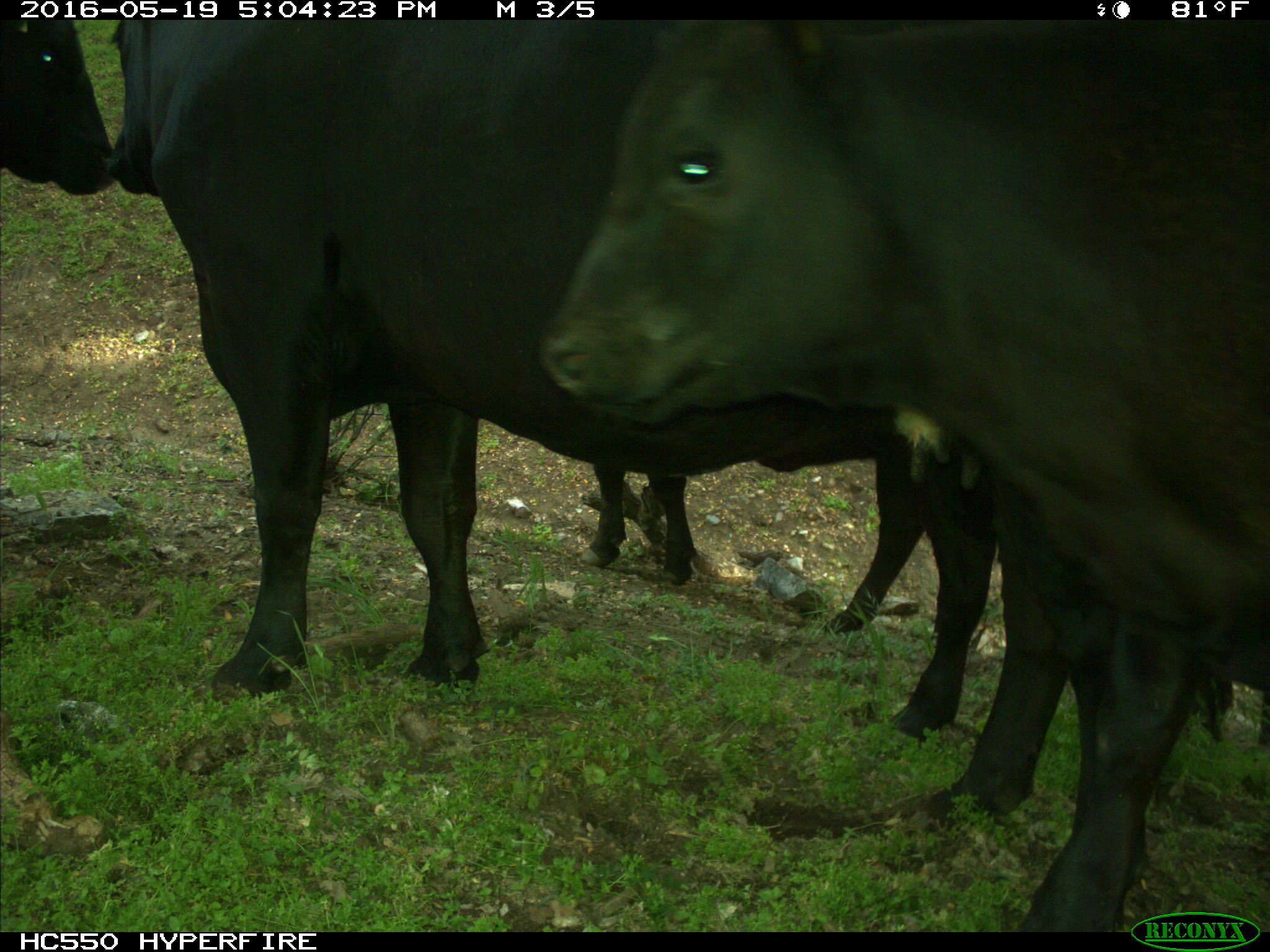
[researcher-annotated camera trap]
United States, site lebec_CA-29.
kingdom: Animalia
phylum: Chordata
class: Mammalia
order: Artiodactyla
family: Bovidae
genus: Bos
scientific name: Bos taurus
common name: domestic cow